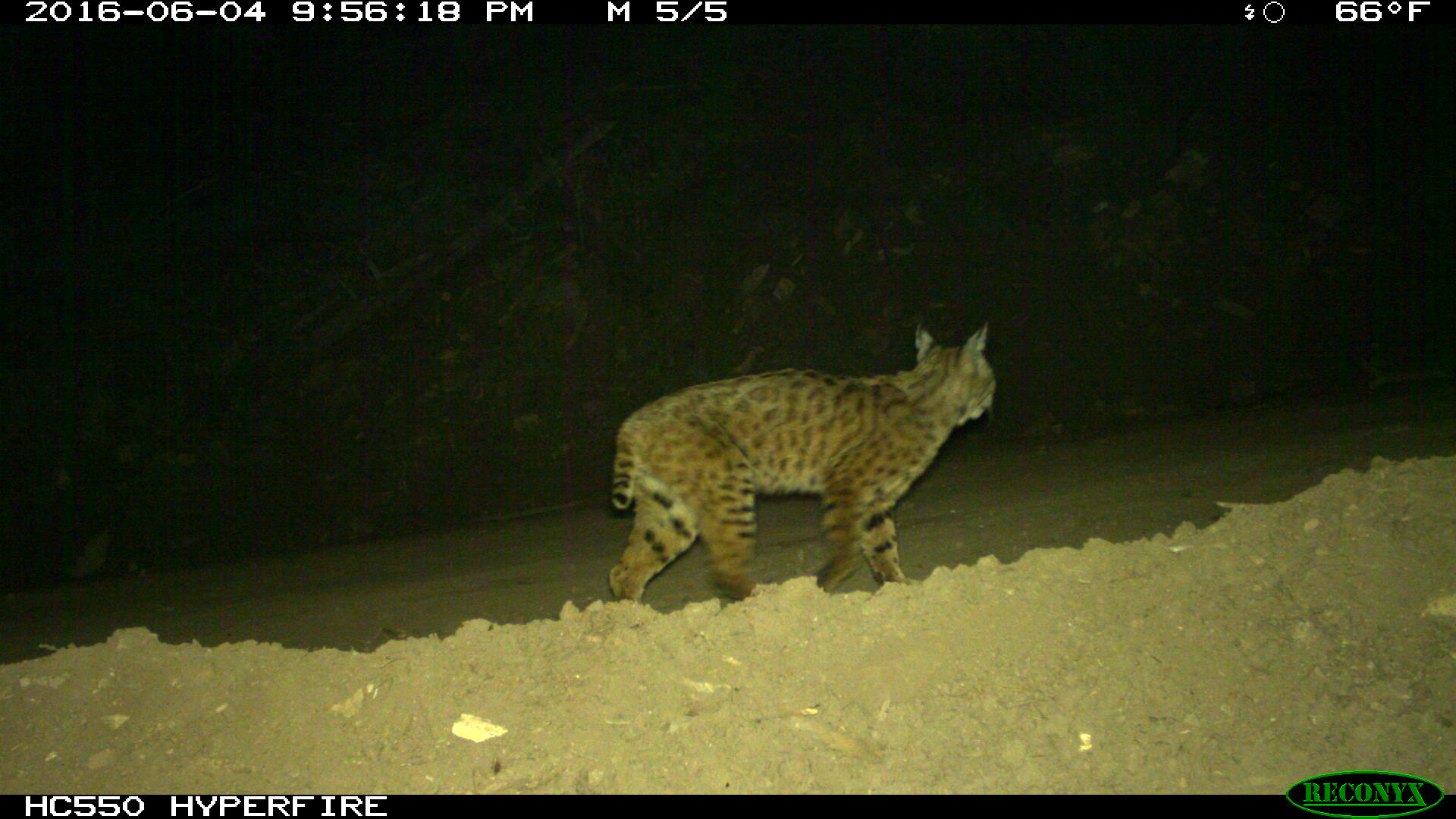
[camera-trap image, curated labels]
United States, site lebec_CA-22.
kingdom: Animalia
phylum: Chordata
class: Mammalia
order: Carnivora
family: Felidae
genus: Lynx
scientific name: Lynx rufus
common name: bobcat